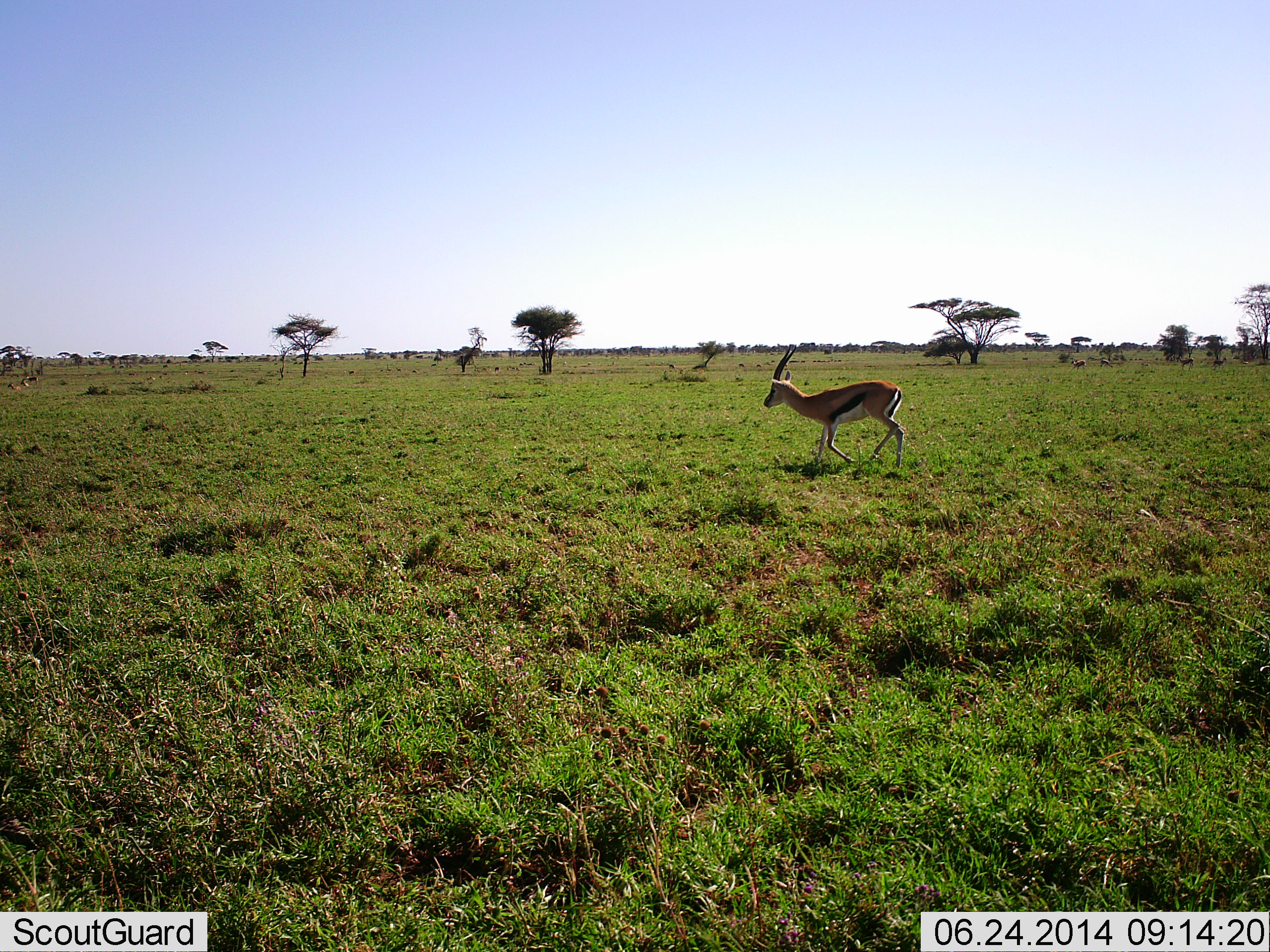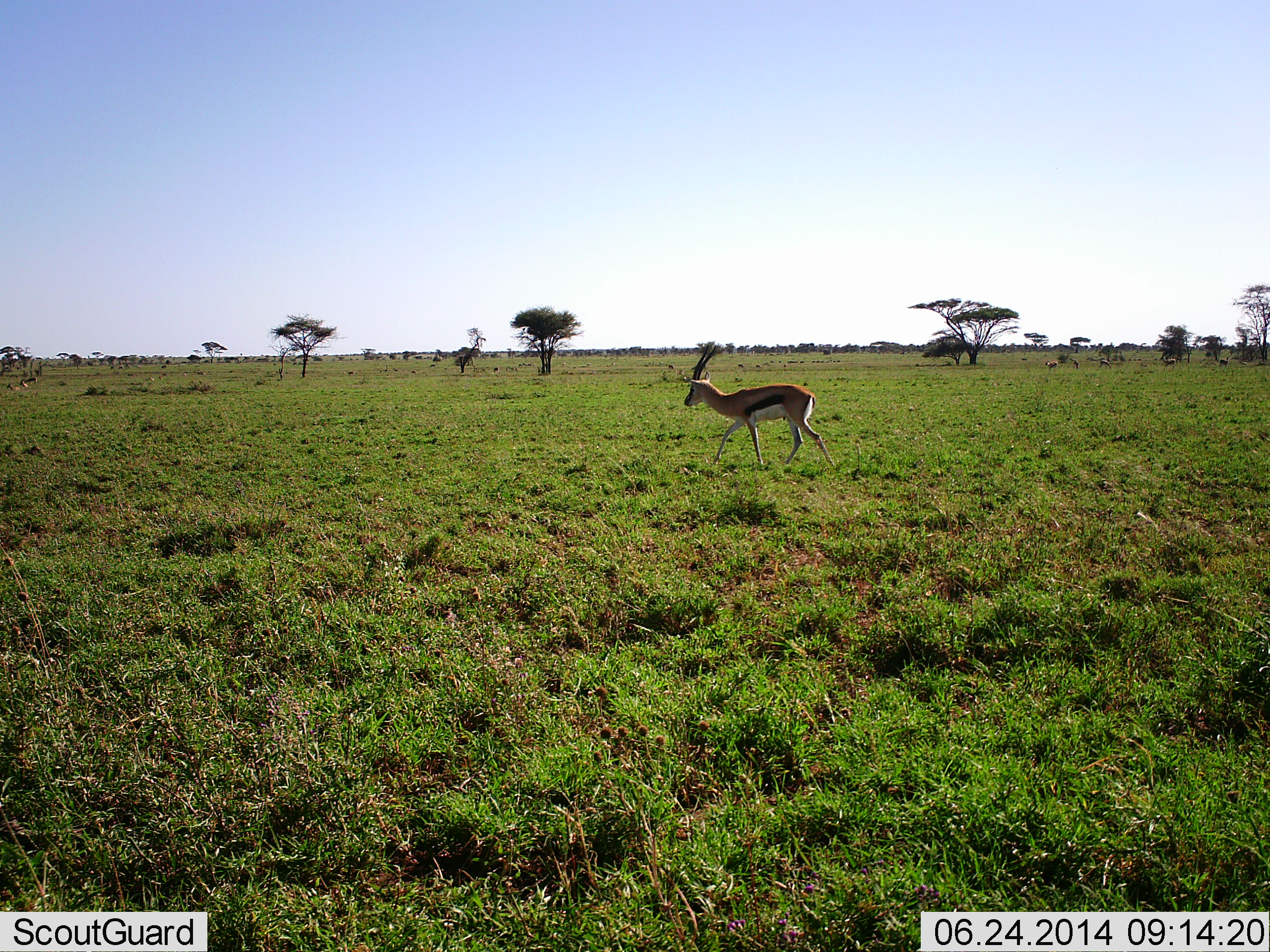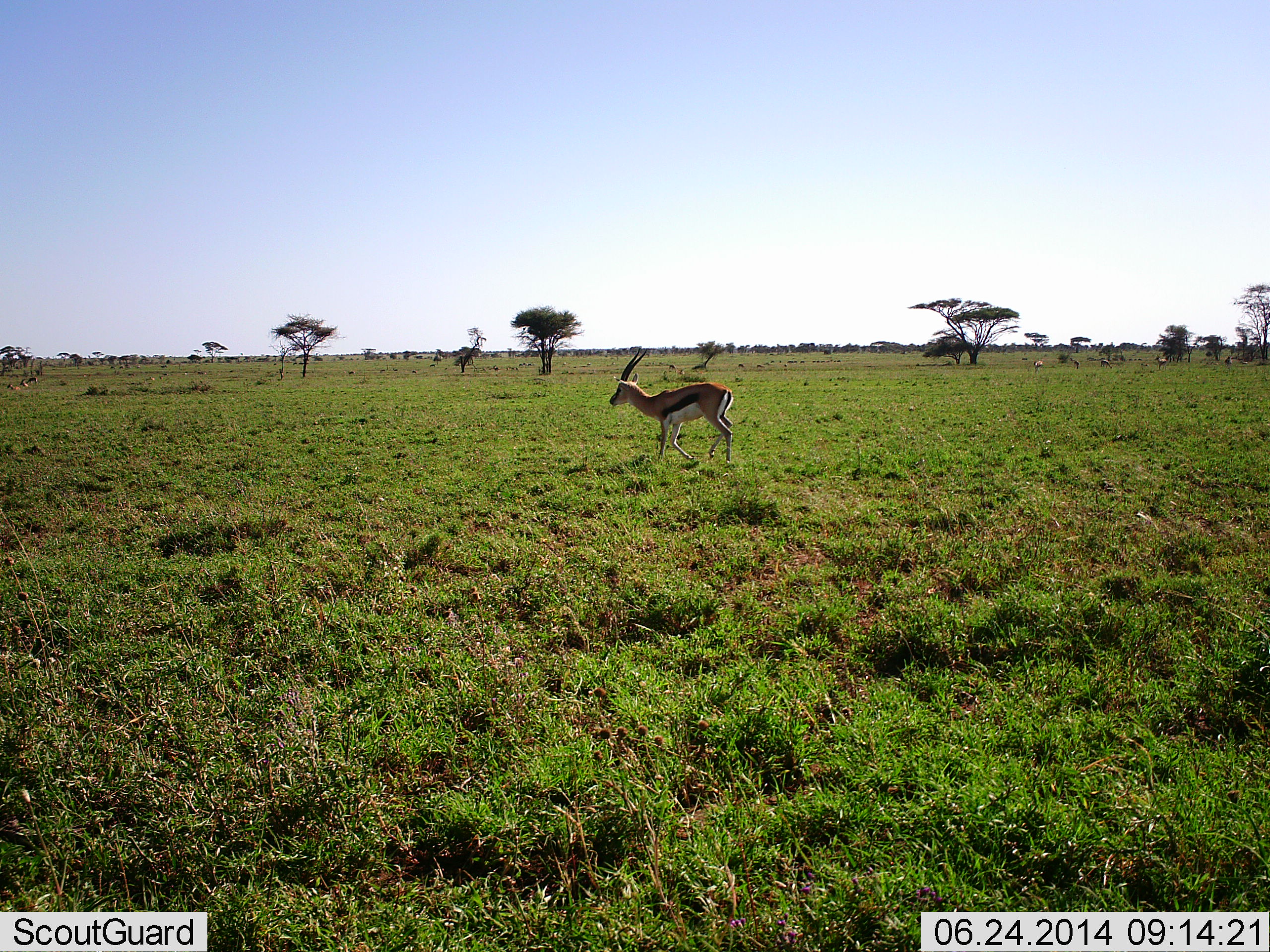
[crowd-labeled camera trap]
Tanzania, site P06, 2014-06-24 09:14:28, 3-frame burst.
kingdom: Animalia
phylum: Chordata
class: Mammalia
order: Artiodactyla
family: Bovidae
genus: Eudorcas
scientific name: Eudorcas thomsonii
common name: thomson's gazelle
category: gazellethomsons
Gazellethomsons (thomson's gazelle) (Eudorcas thomsonii), count 1. Behavior (volunteer vote fractions): standing 0%, resting 0%, moving 100%, interacting 0%. Young present (vote fraction): 0%. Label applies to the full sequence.